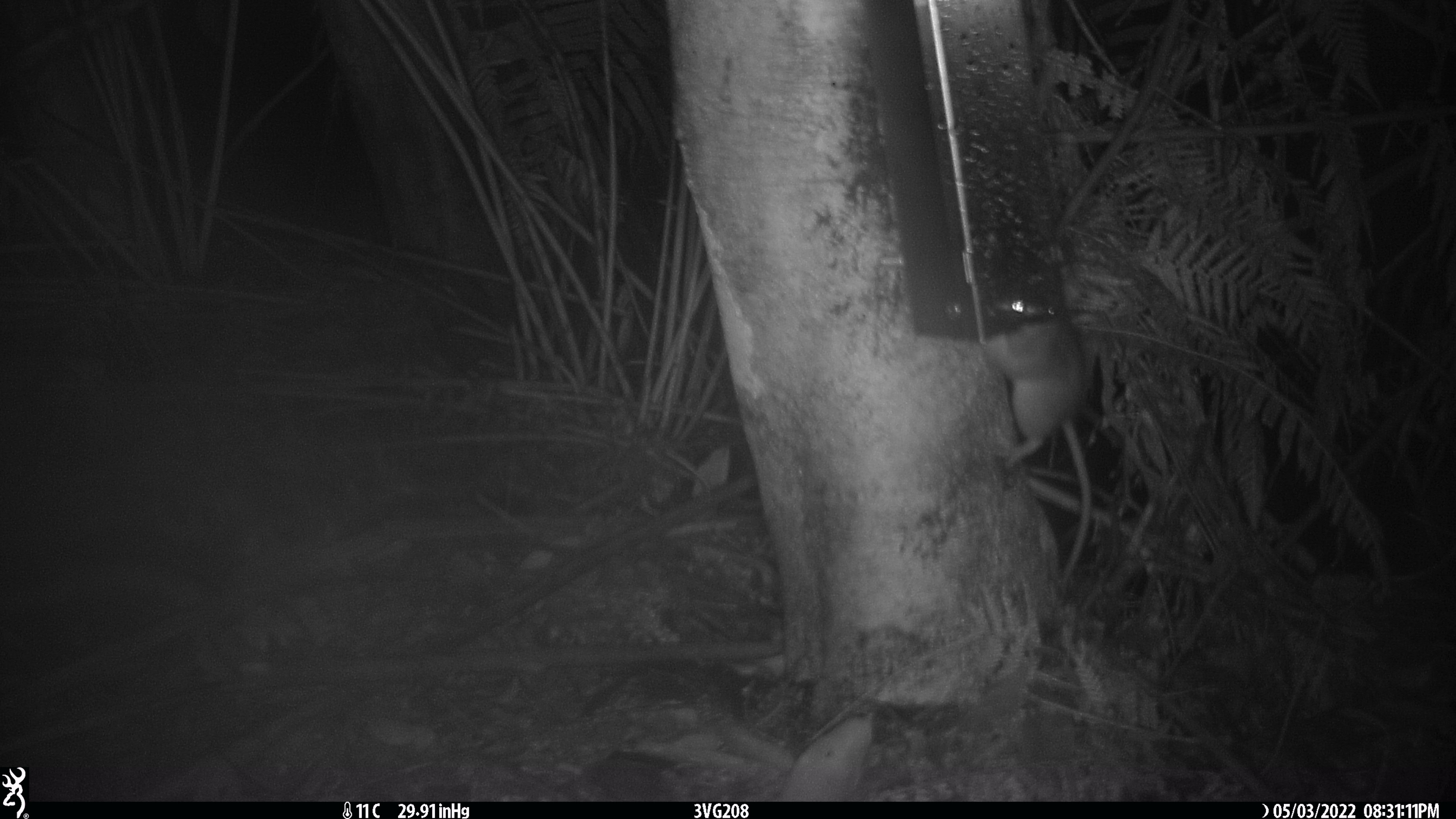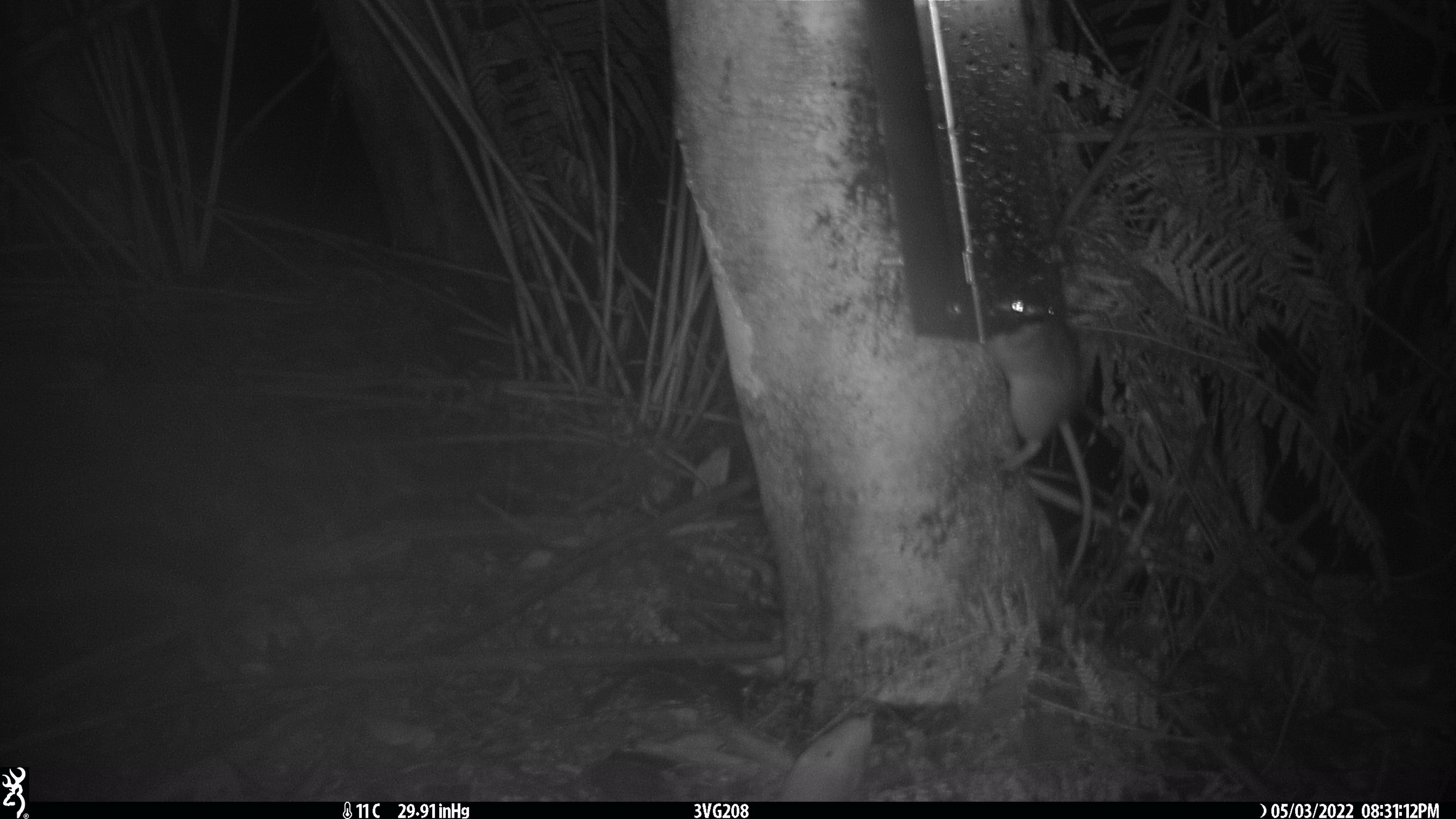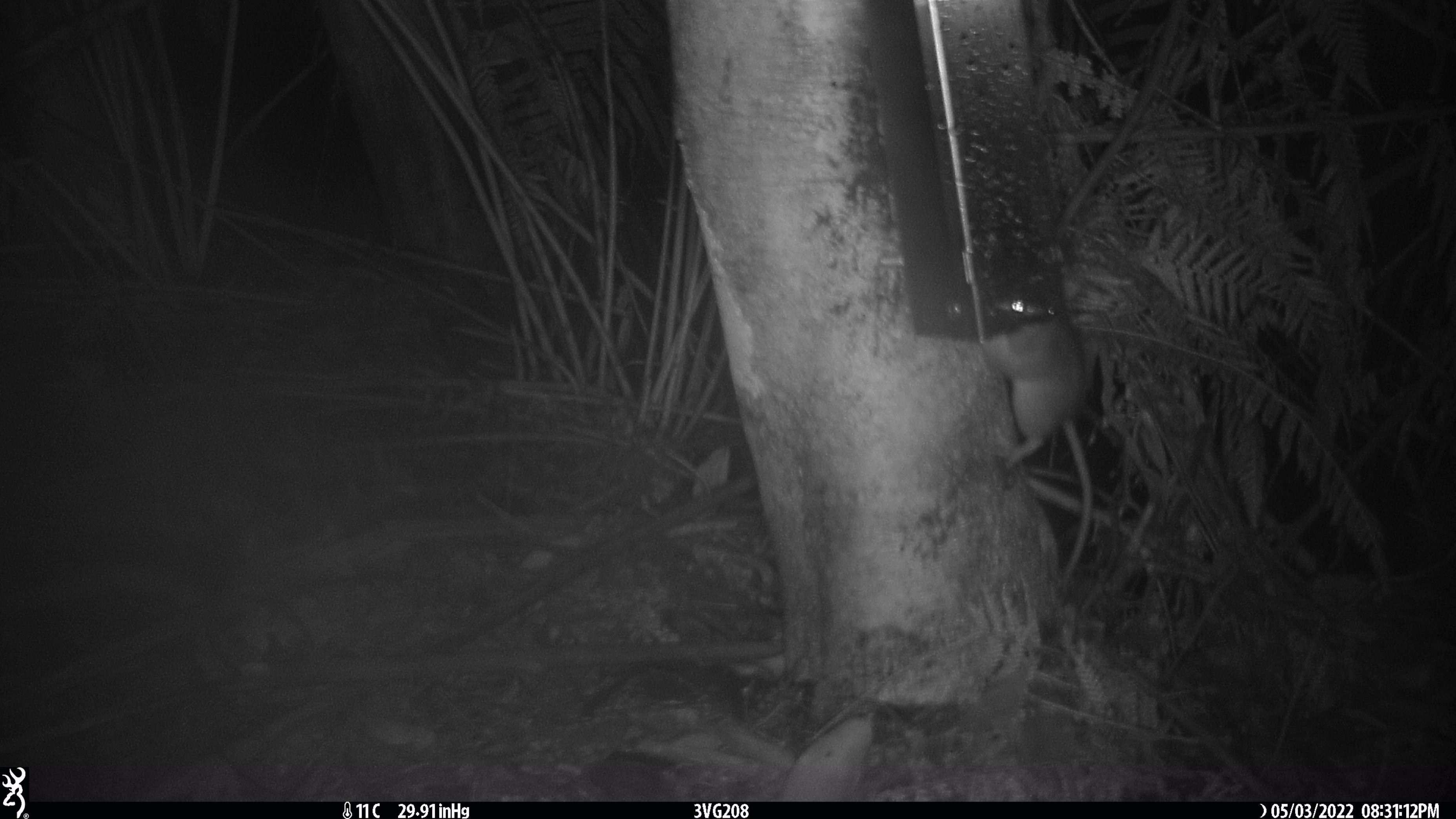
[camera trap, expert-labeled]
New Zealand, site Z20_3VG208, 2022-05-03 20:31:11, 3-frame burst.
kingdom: Animalia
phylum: Chordata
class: Mammalia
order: Rodentia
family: Muridae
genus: Rattus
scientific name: Rattus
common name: rat